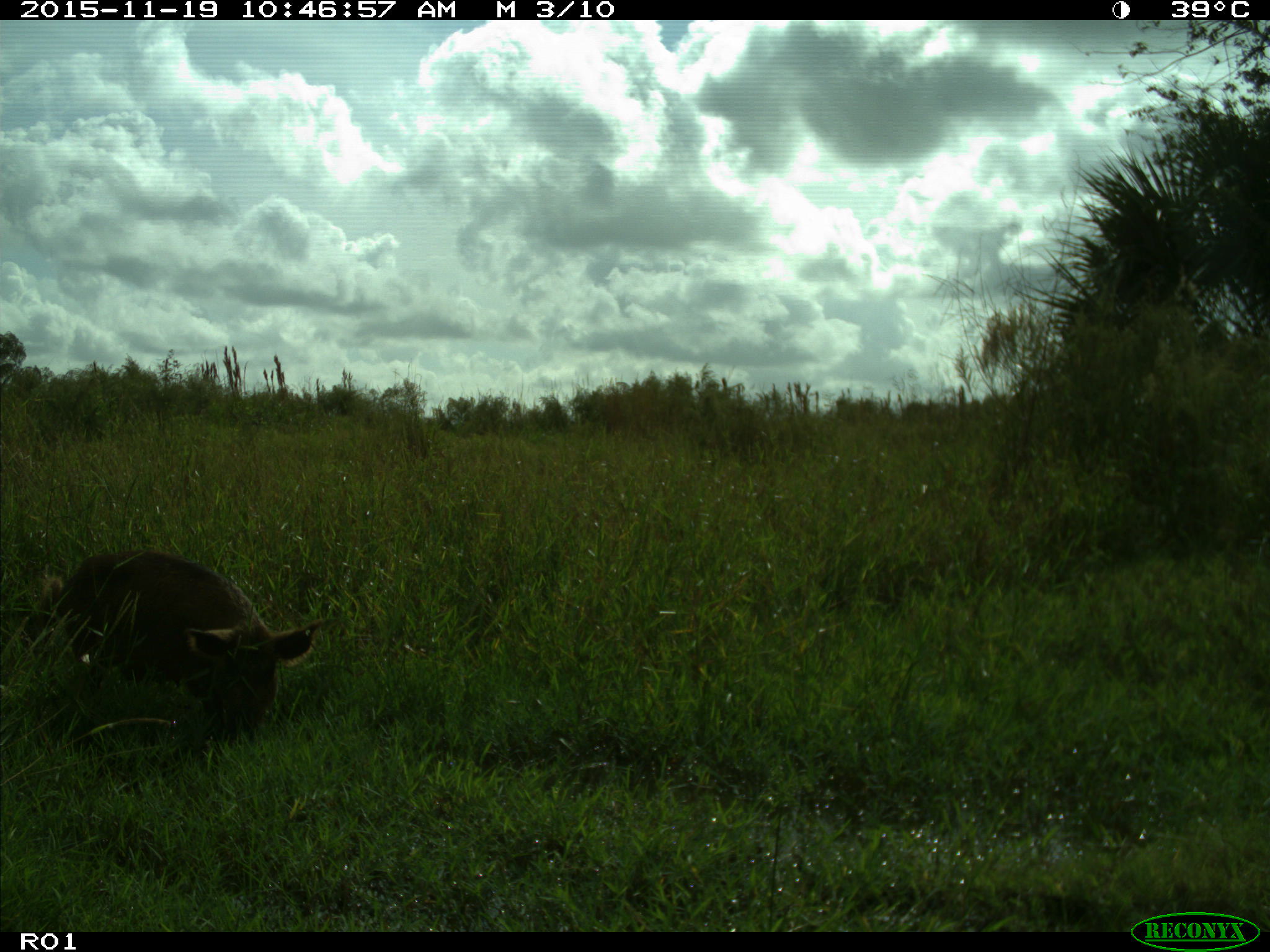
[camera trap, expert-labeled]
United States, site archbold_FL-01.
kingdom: Animalia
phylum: Chordata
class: Mammalia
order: Artiodactyla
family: Suidae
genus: Sus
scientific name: Sus scrofa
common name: wild boar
Sus scrofa (wild boar).